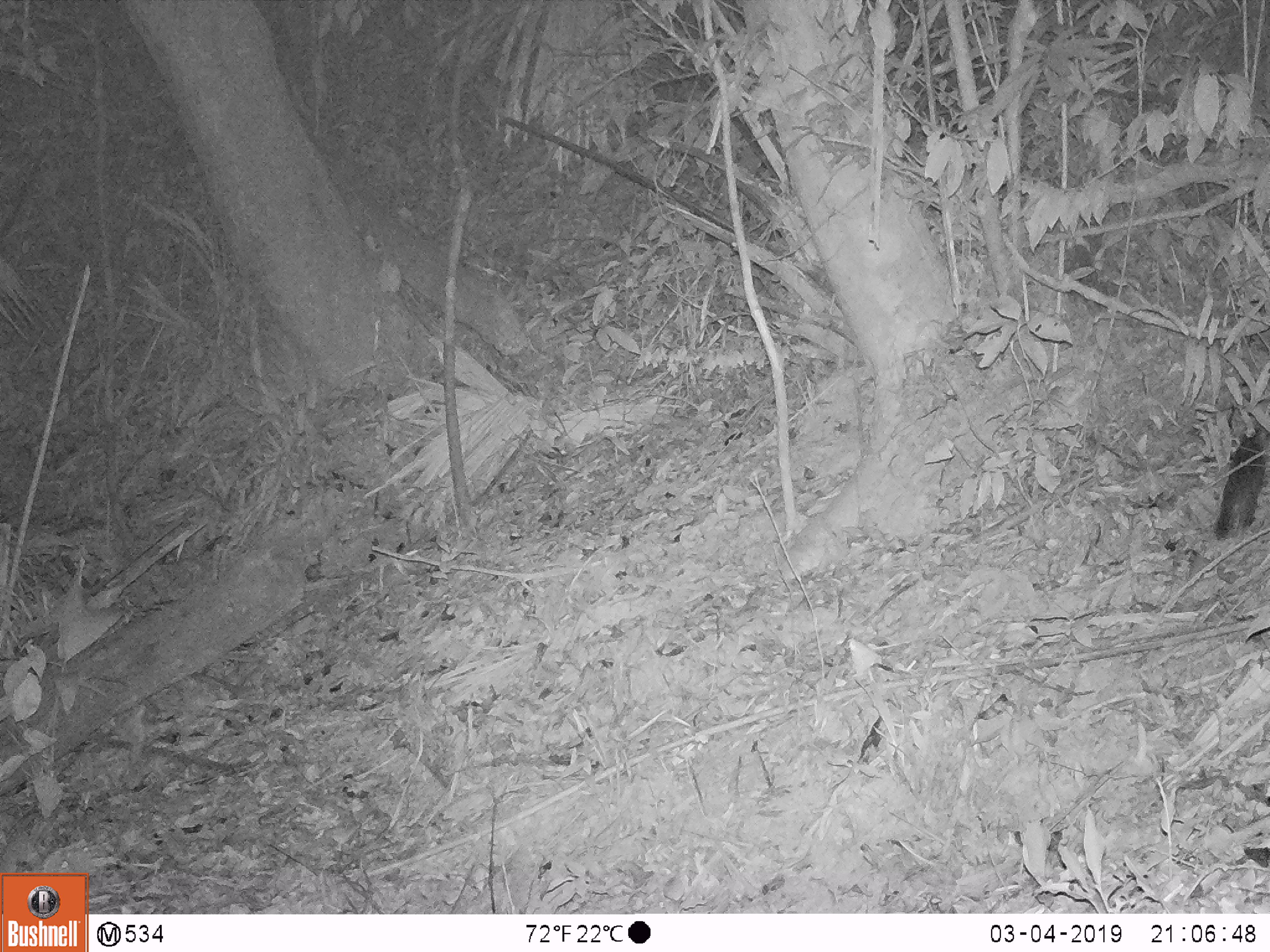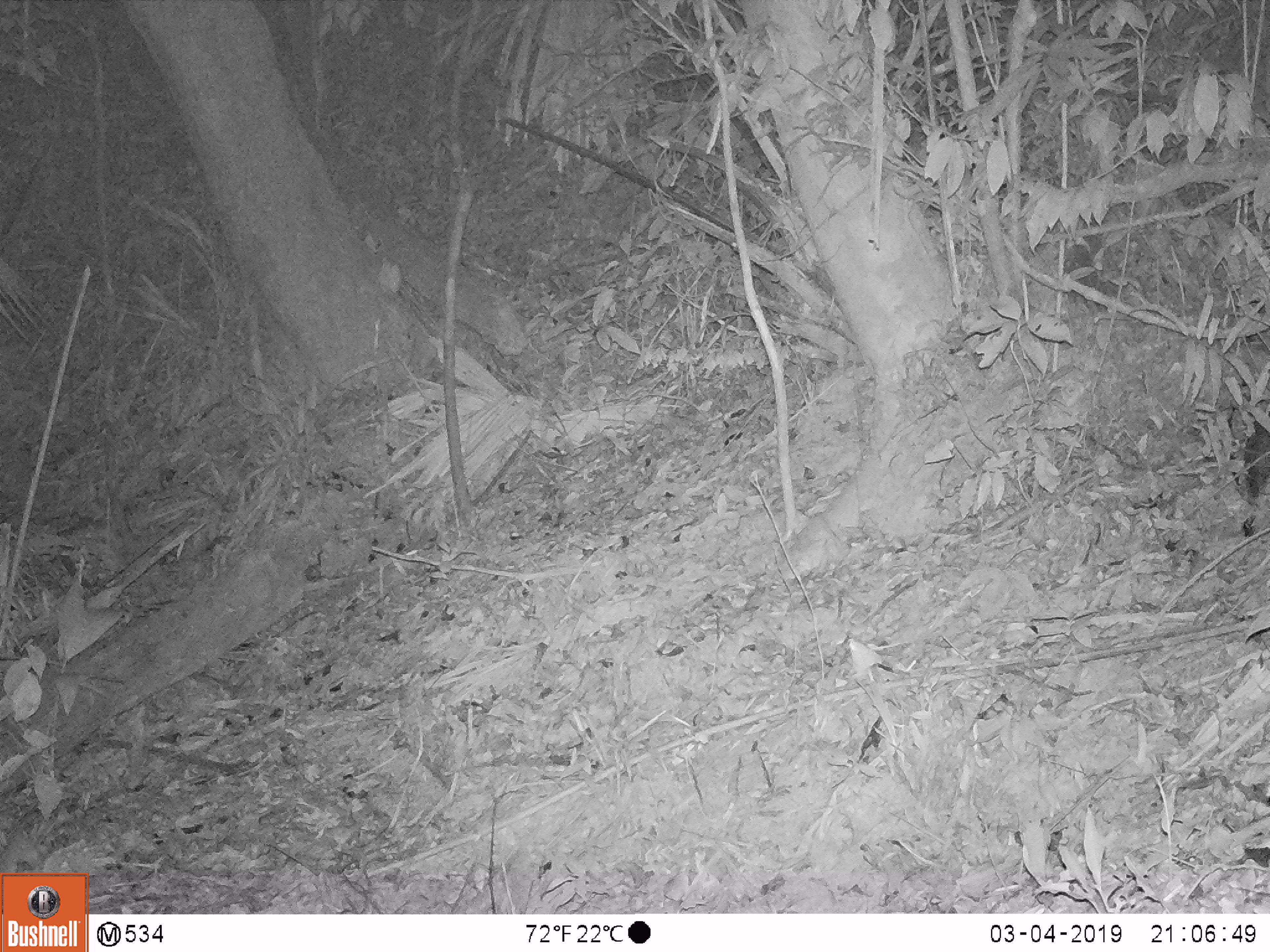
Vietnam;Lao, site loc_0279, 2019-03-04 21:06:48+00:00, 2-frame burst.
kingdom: Animalia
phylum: Chordata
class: Mammalia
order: Carnivora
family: Mustelidae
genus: Melogale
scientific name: Melogale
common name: ferret badger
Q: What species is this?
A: Ferret badger (Melogale).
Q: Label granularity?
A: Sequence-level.